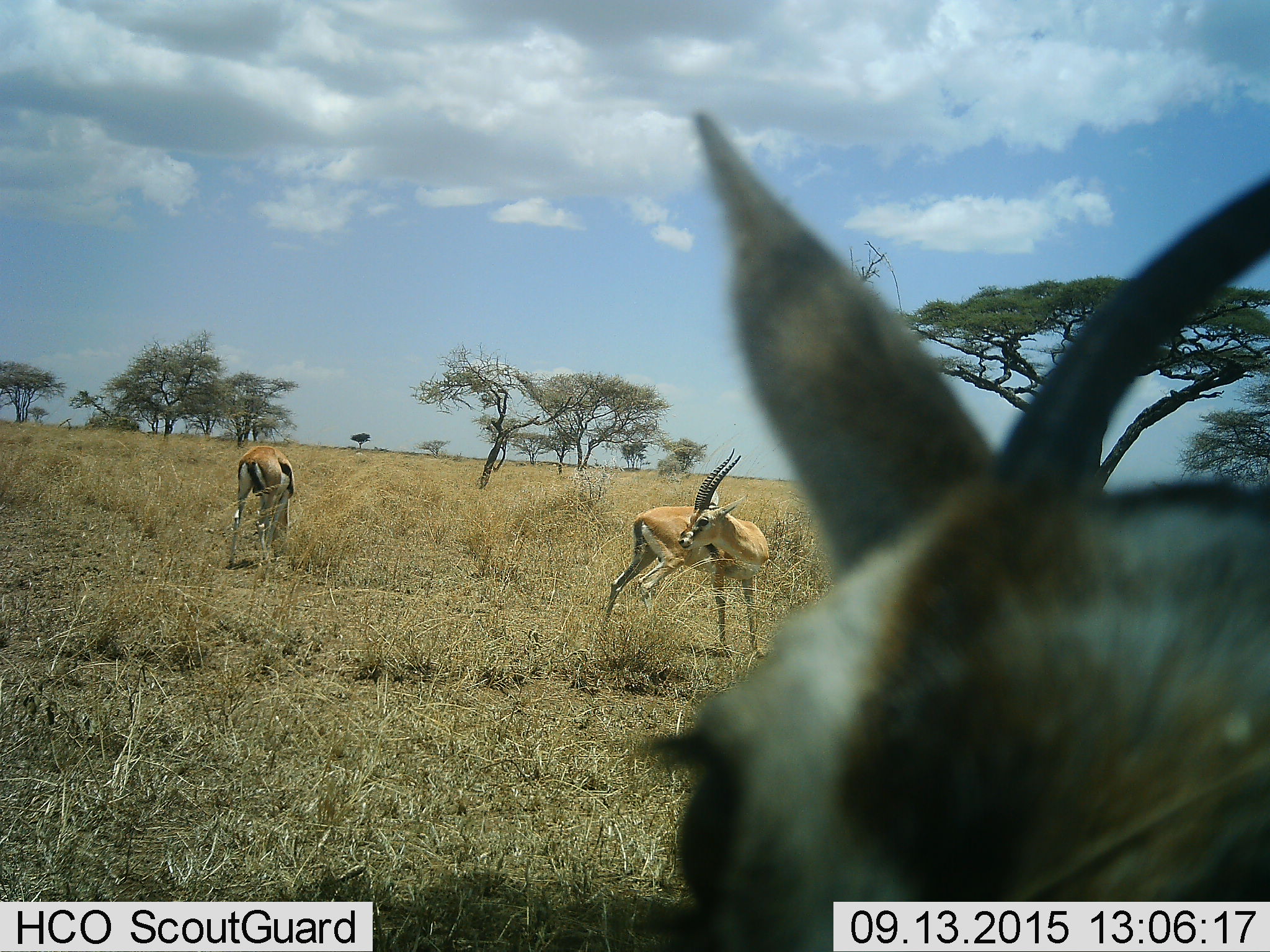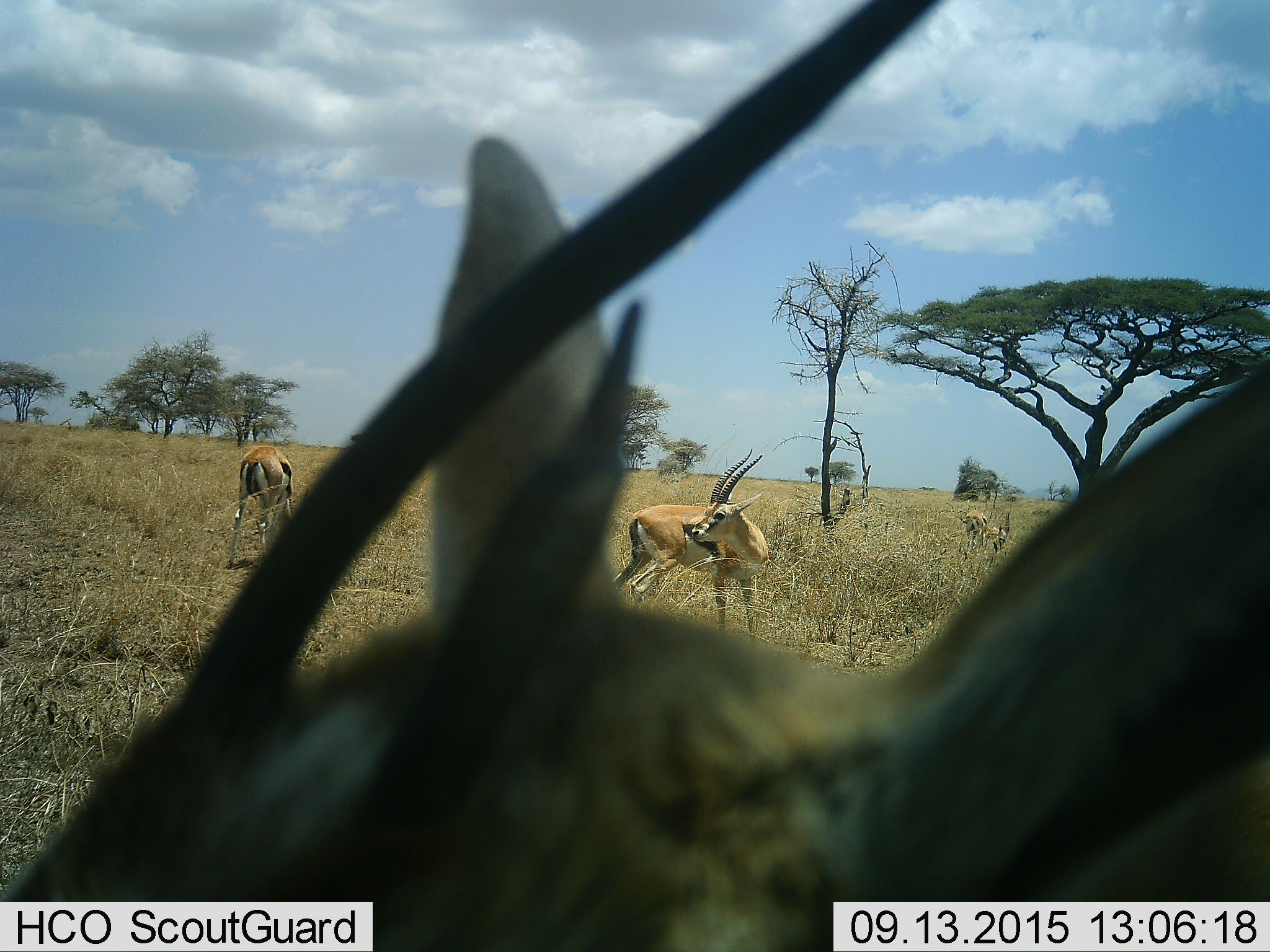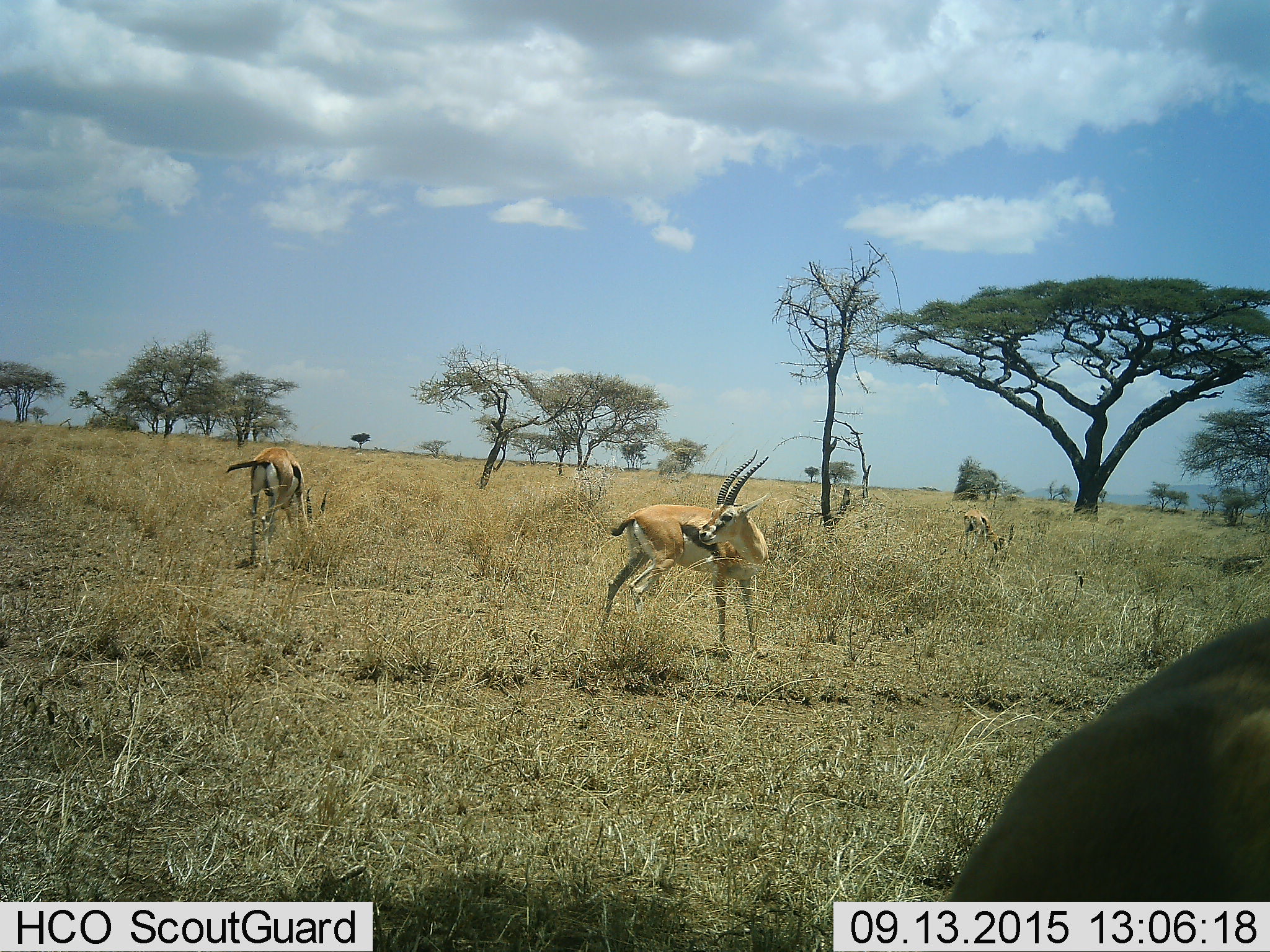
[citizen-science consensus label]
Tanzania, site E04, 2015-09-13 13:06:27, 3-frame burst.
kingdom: Animalia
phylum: Chordata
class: Mammalia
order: Artiodactyla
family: Bovidae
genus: Eudorcas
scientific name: Eudorcas thomsonii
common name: thomson's gazelle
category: gazellethomsons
Gazellethomsons (thomson's gazelle) (Eudorcas thomsonii), count 4. Behavior (volunteer vote fractions): standing 86%, resting 0%, moving 50%, interacting 0%. Young present (vote fraction): 0%. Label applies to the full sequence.